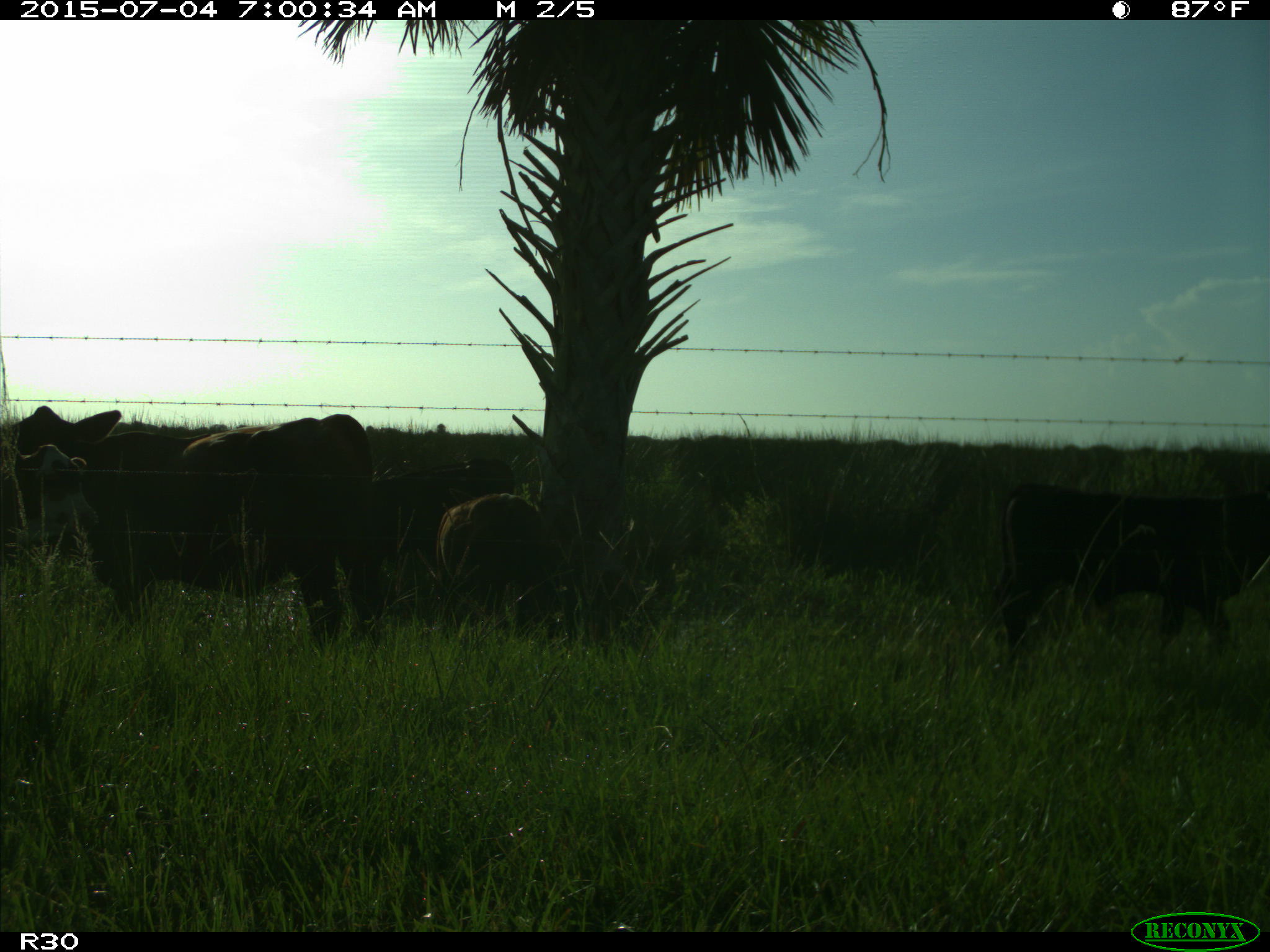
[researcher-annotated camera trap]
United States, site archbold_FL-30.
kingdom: Animalia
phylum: Chordata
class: Mammalia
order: Artiodactyla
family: Bovidae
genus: Bos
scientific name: Bos taurus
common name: domestic cow